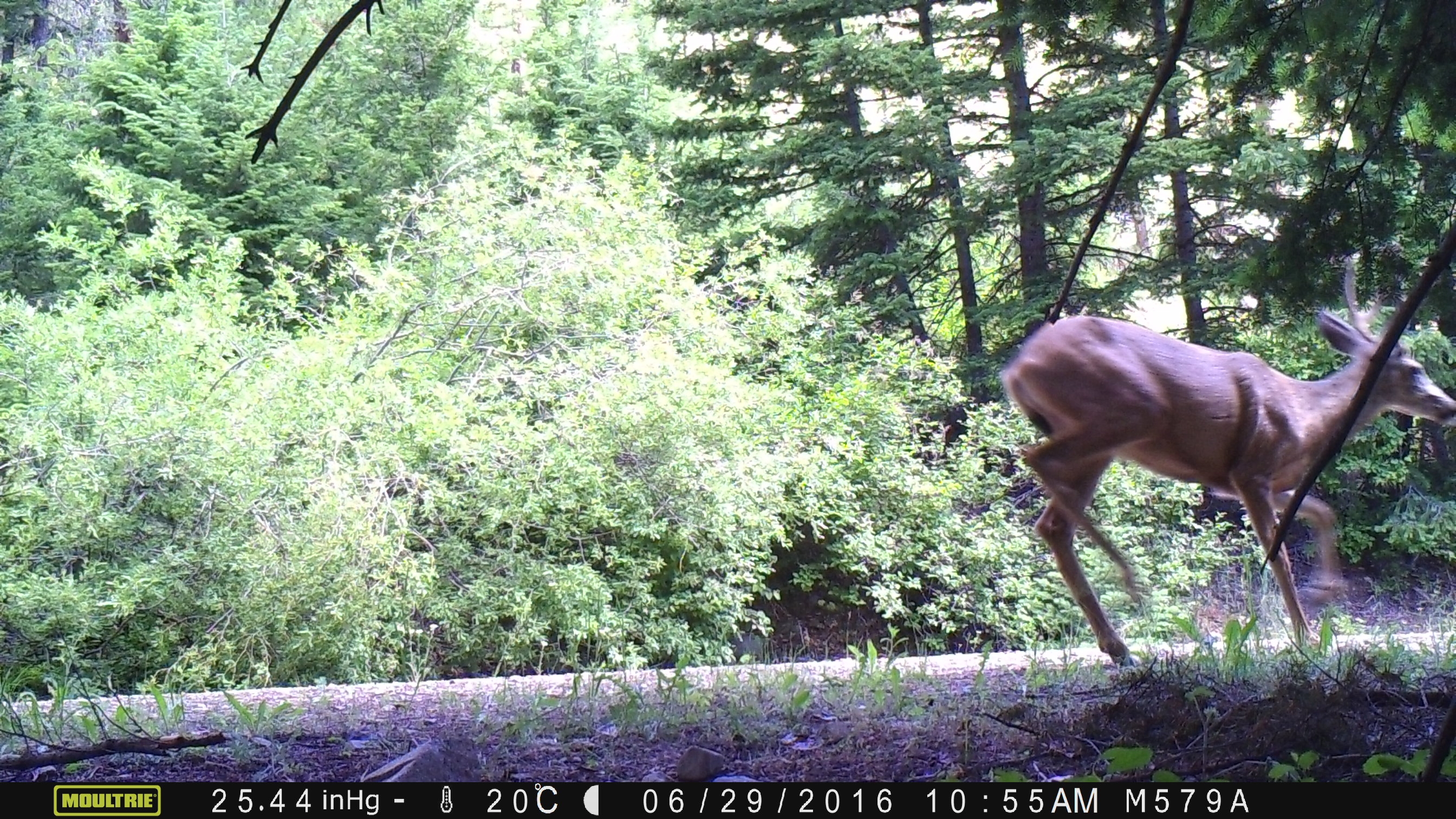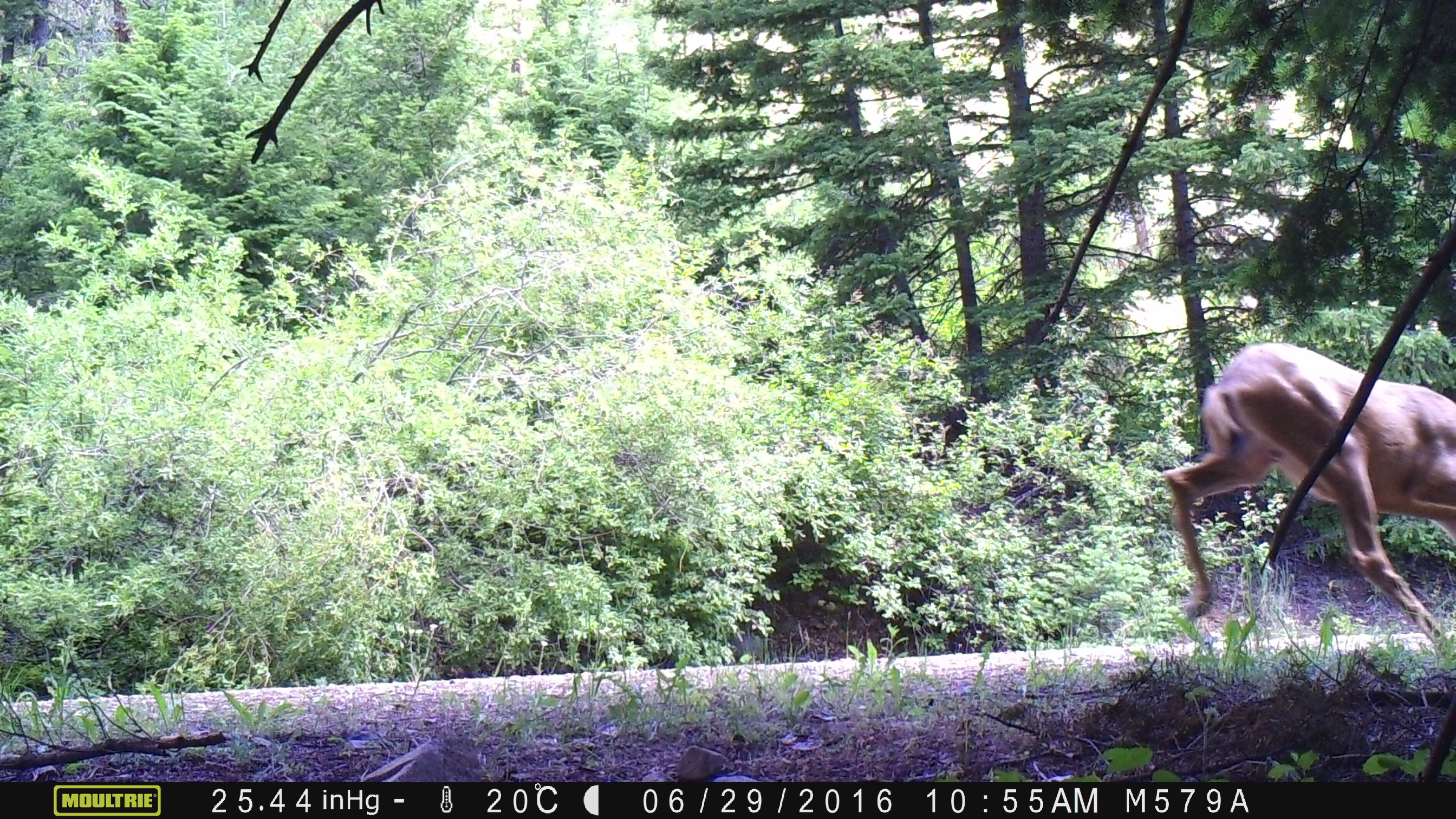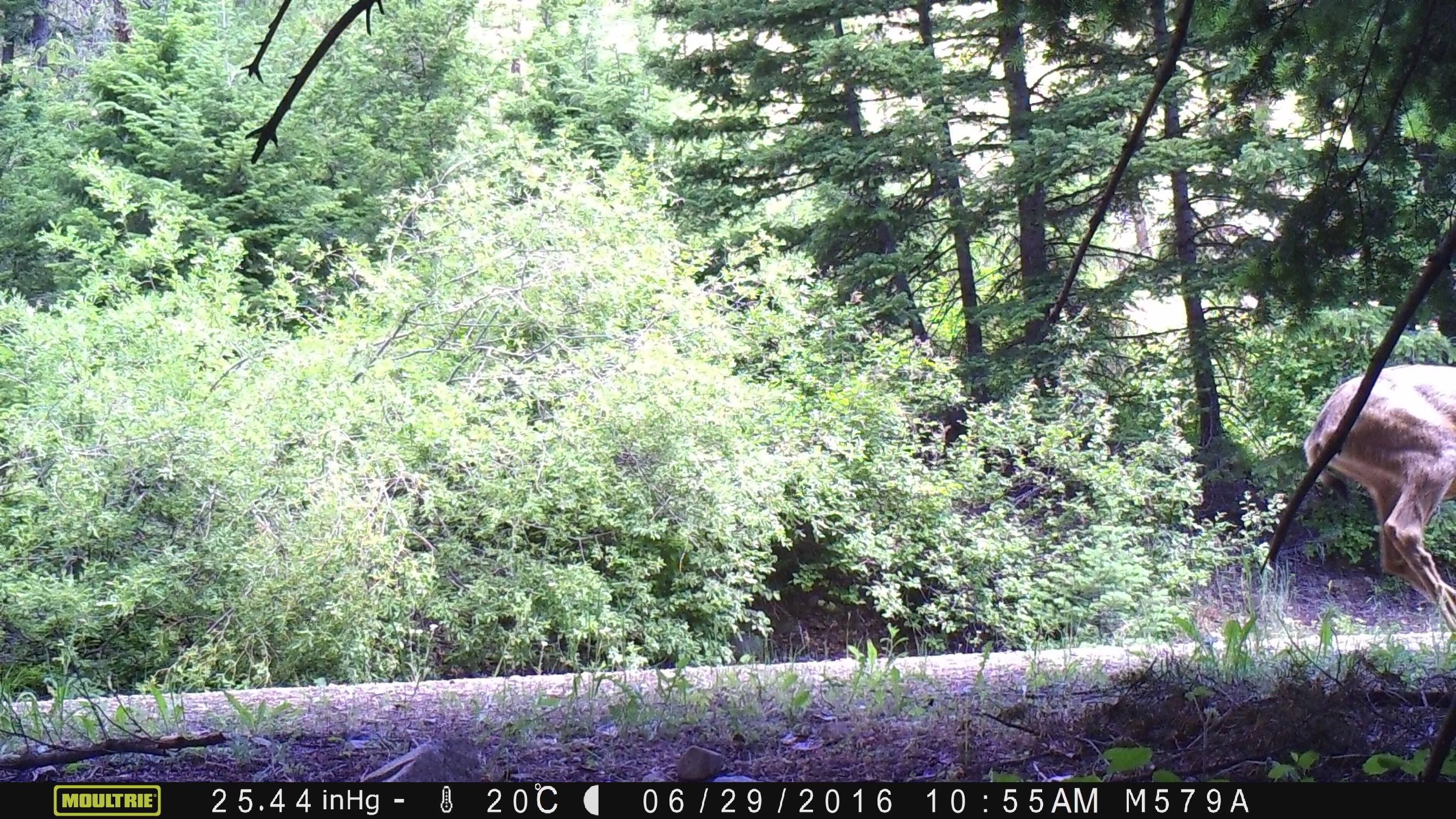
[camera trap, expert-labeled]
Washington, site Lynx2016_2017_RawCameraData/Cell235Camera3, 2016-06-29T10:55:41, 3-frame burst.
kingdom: Animalia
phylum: Chordata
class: Mammalia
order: Artiodactyla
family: Cervidae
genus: Odocoileus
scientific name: Odocoileus hemionus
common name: mule deer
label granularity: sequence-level